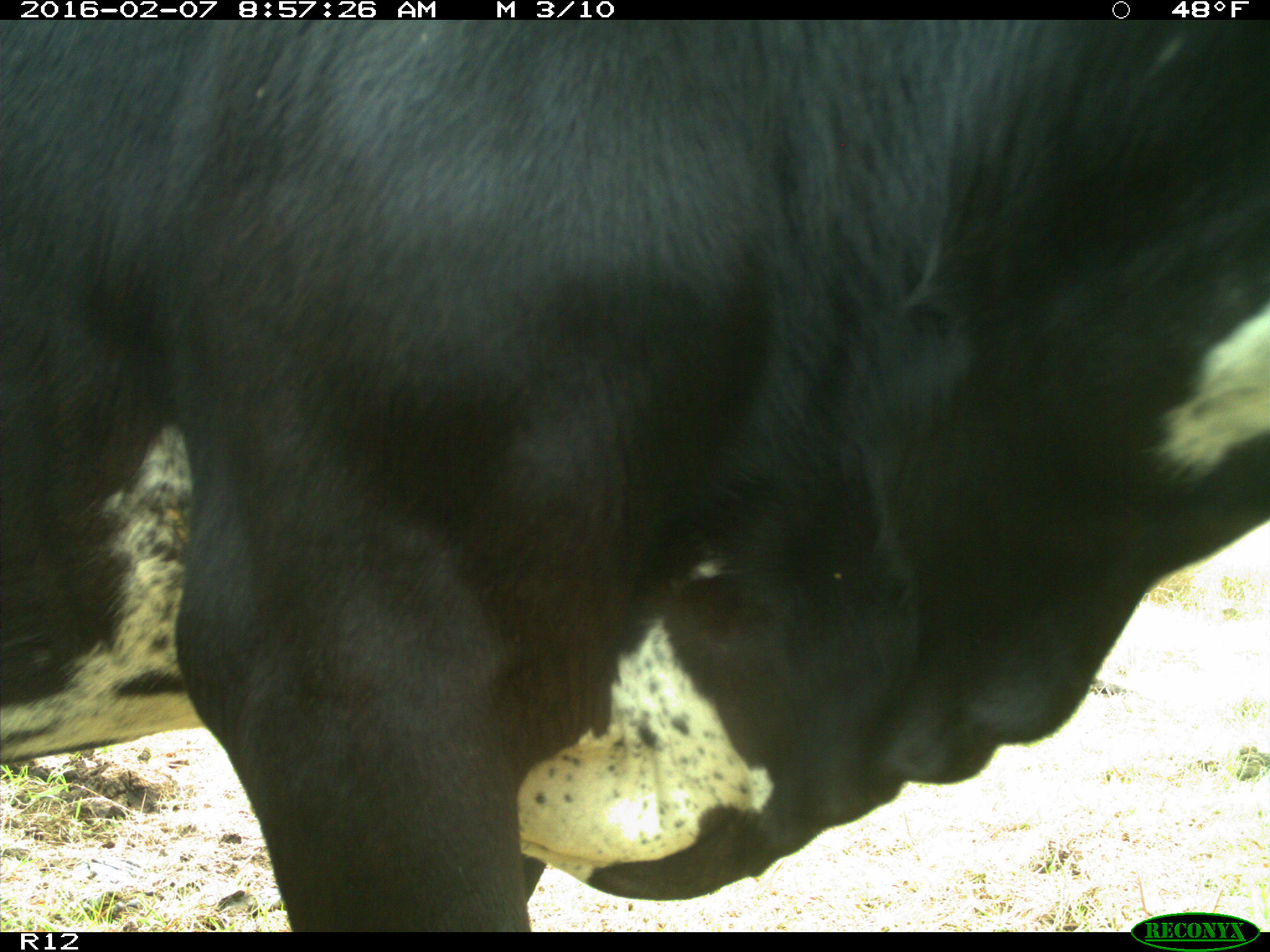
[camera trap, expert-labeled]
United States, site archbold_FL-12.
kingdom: Animalia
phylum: Chordata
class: Mammalia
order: Artiodactyla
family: Bovidae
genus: Bos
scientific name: Bos taurus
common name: domestic cow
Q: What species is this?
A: Bos taurus (domestic cow).